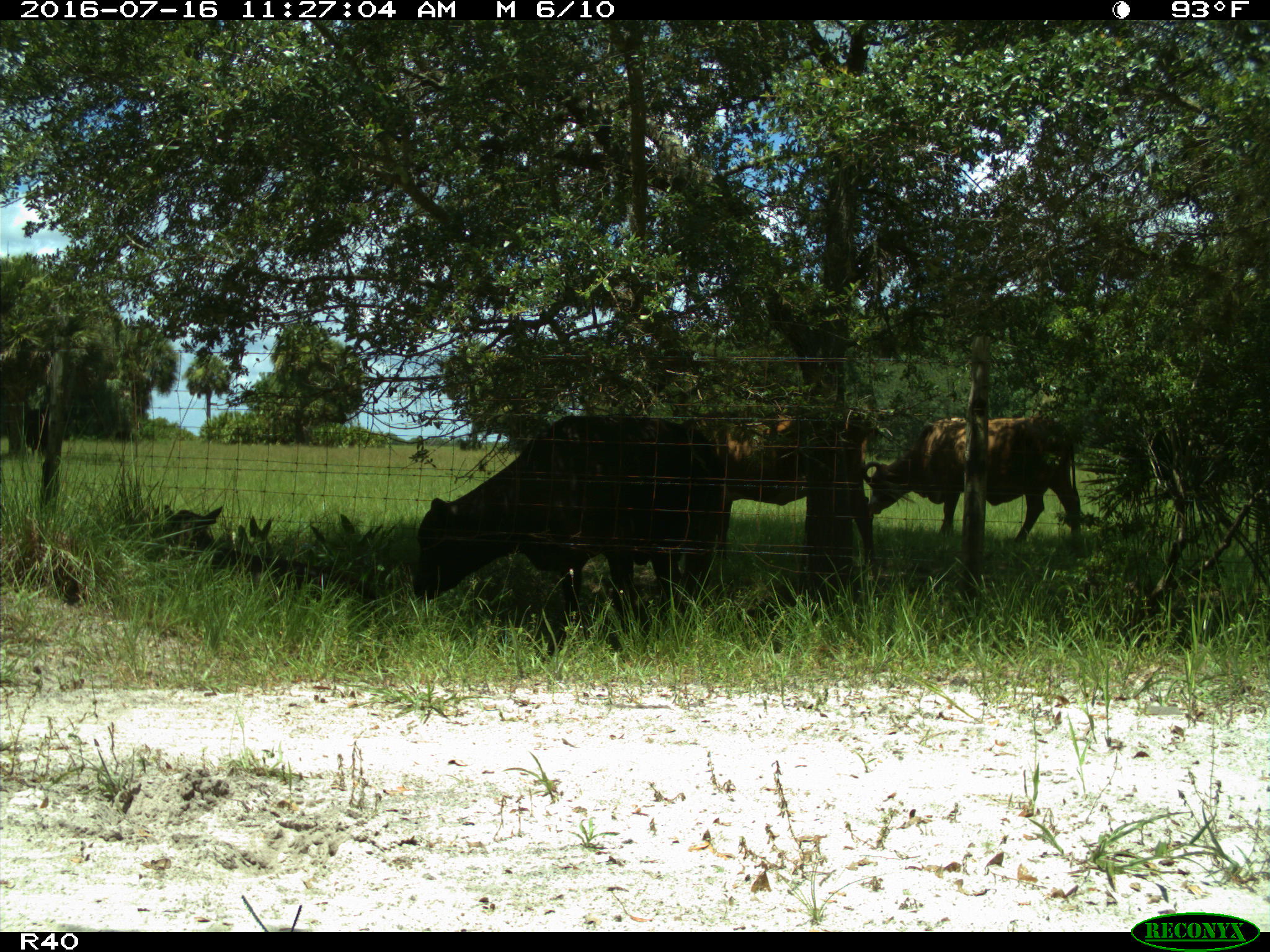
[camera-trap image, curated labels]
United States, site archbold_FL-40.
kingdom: Animalia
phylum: Chordata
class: Mammalia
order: Artiodactyla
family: Bovidae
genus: Bos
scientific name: Bos taurus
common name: domestic cow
Bos taurus (domestic cow).